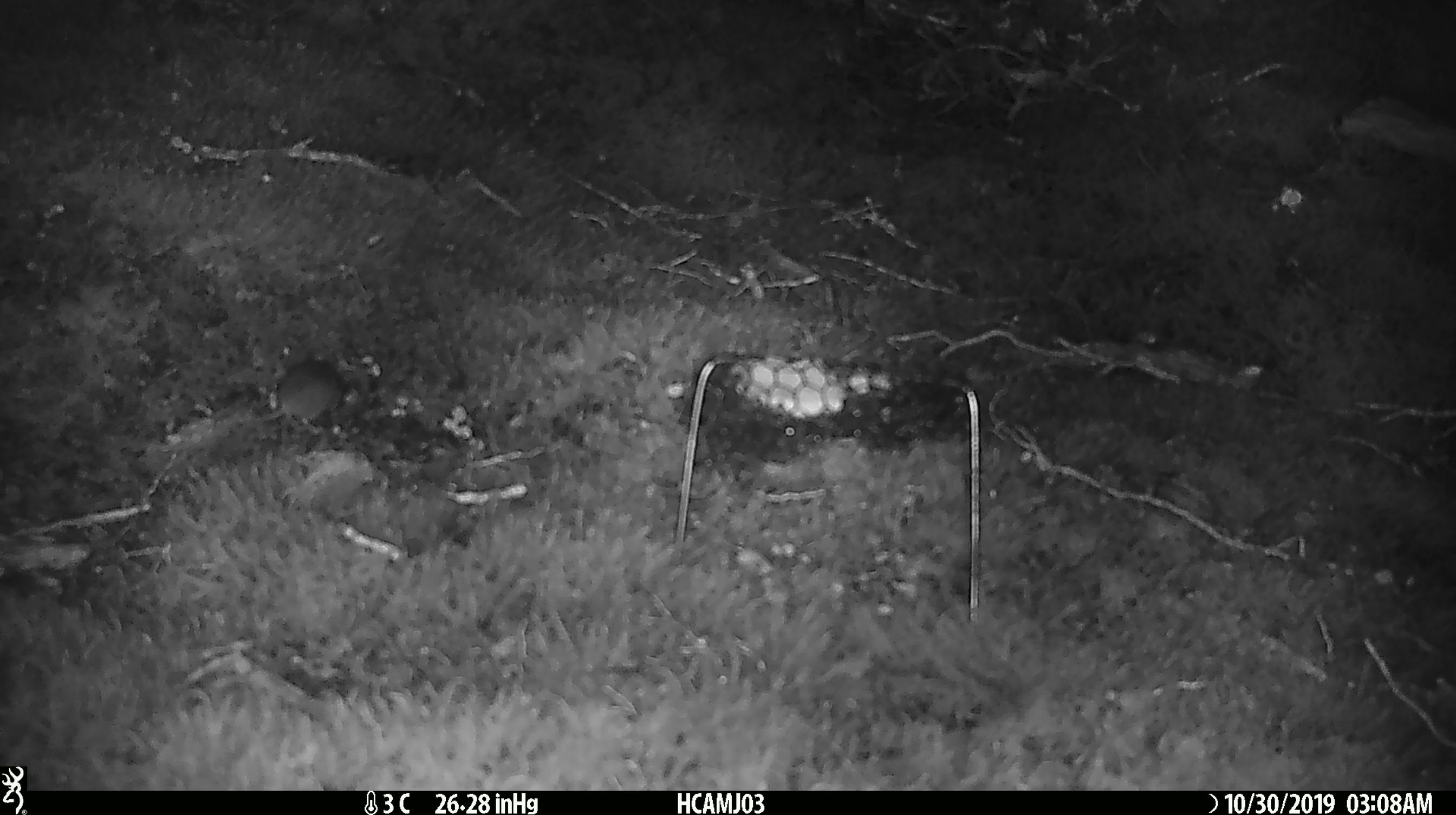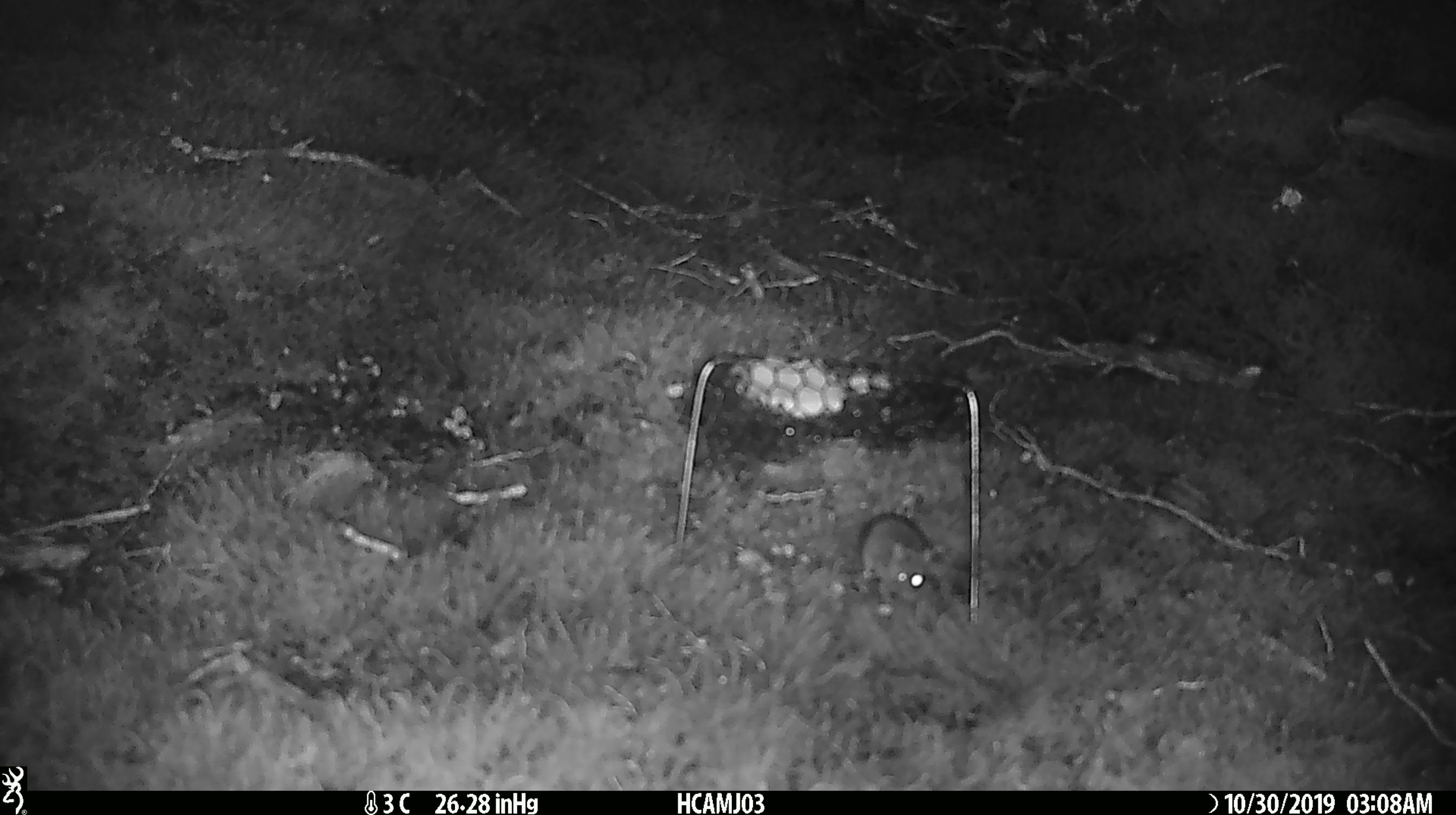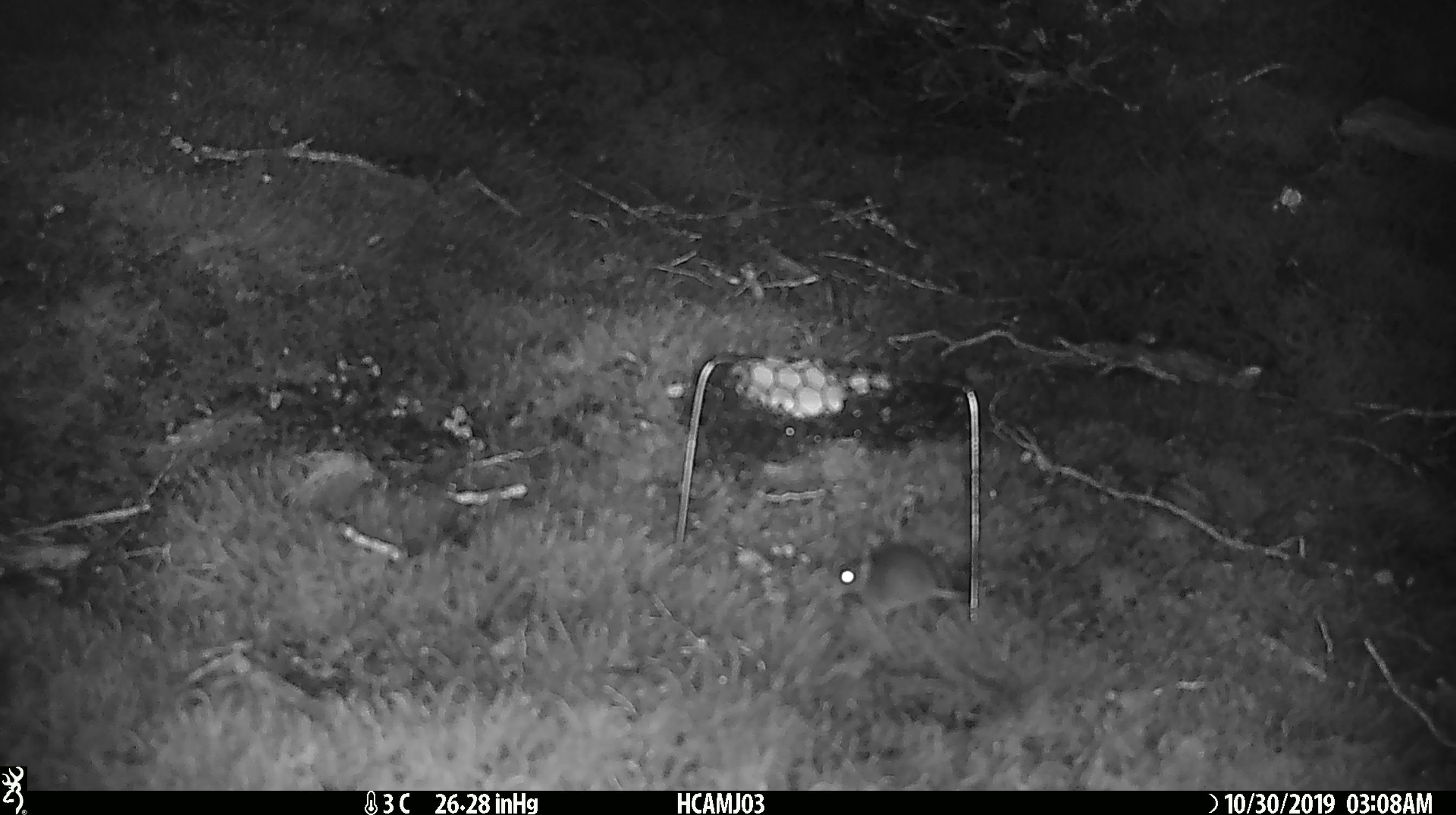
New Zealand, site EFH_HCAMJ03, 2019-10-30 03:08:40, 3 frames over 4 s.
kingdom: Animalia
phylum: Chordata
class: Mammalia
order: Rodentia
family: Muridae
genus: Mus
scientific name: Mus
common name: mouse